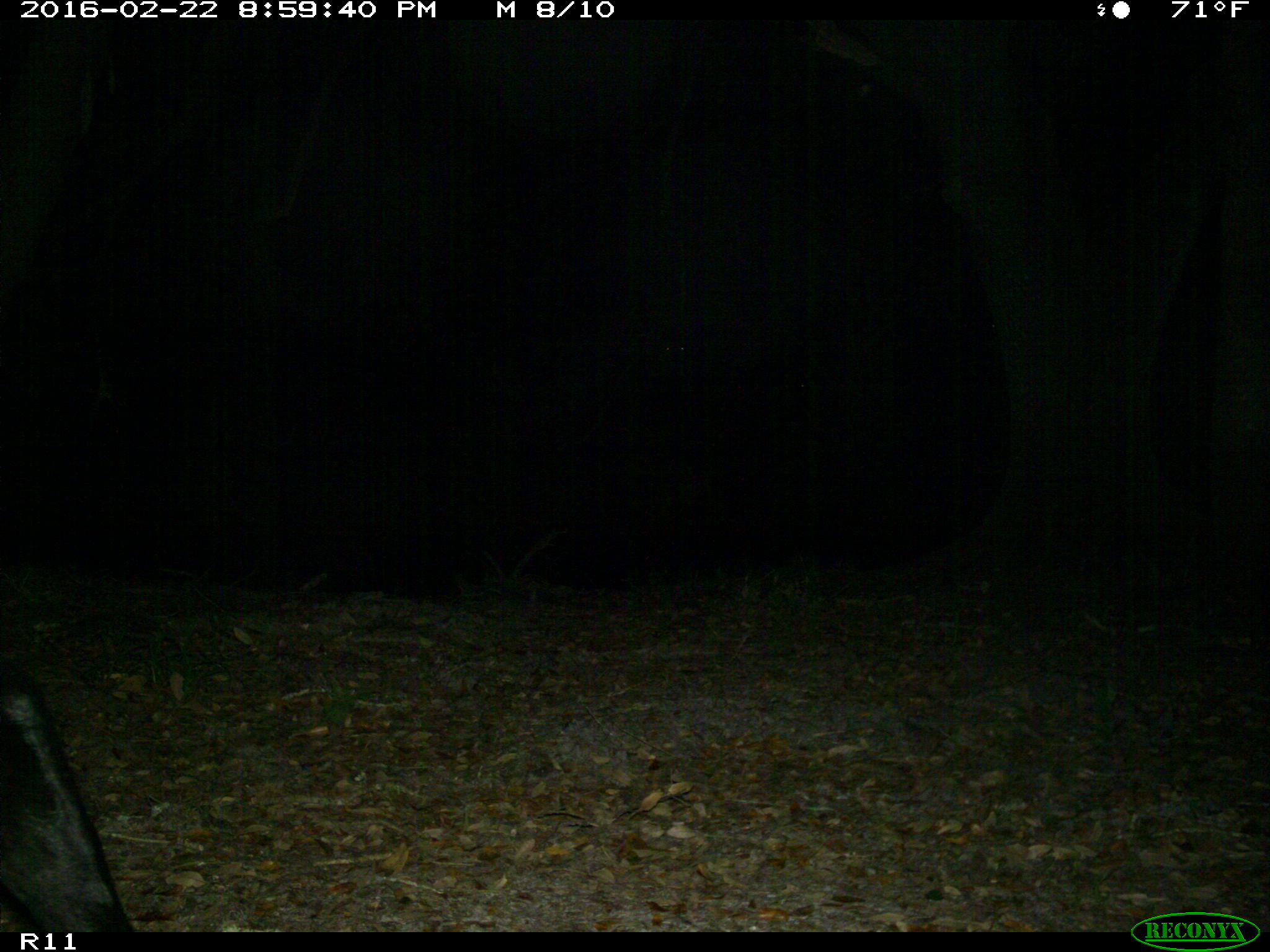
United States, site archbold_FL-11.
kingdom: Animalia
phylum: Chordata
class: Mammalia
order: Artiodactyla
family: Bovidae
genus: Bos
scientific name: Bos taurus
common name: domestic cow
Bos taurus (domestic cow).